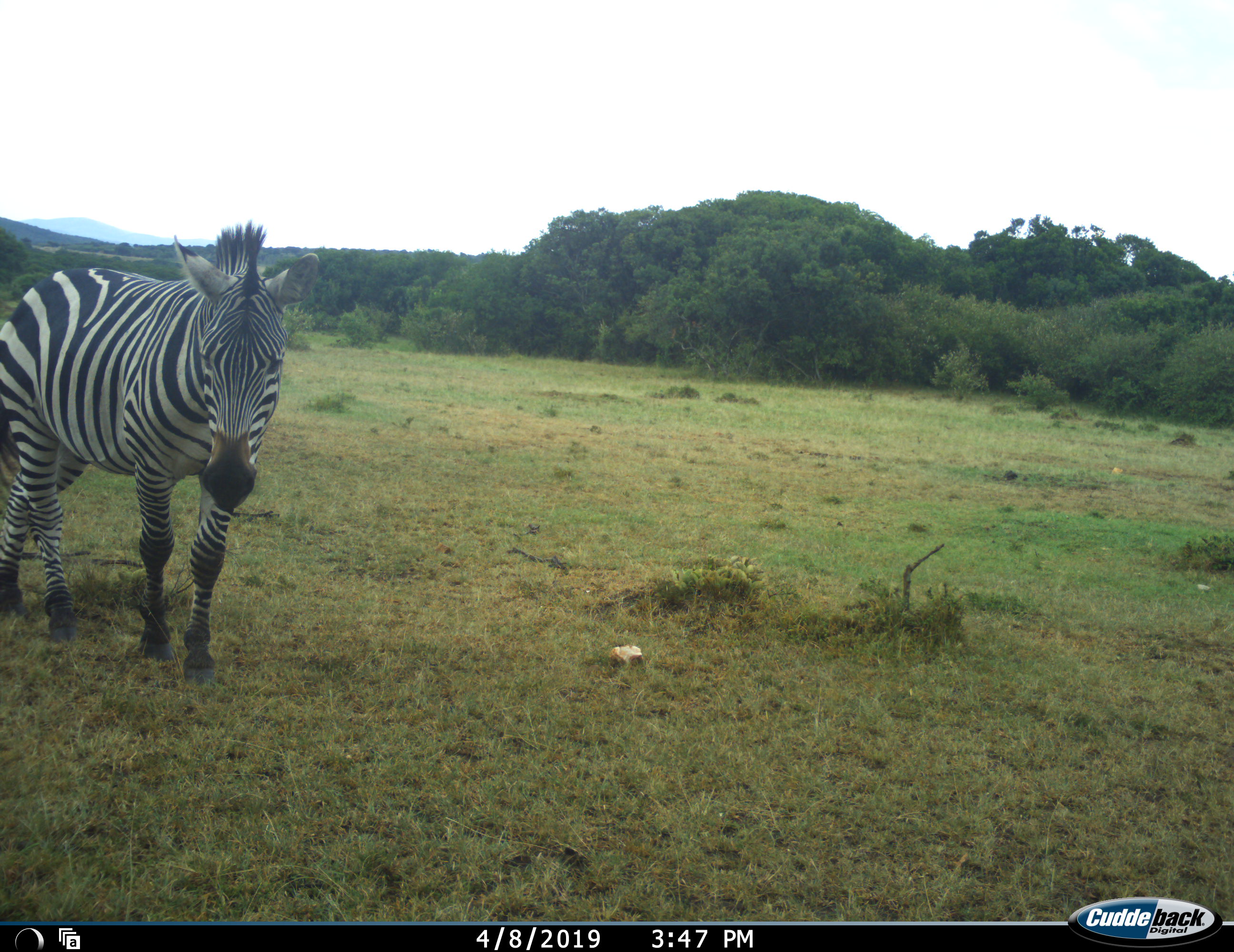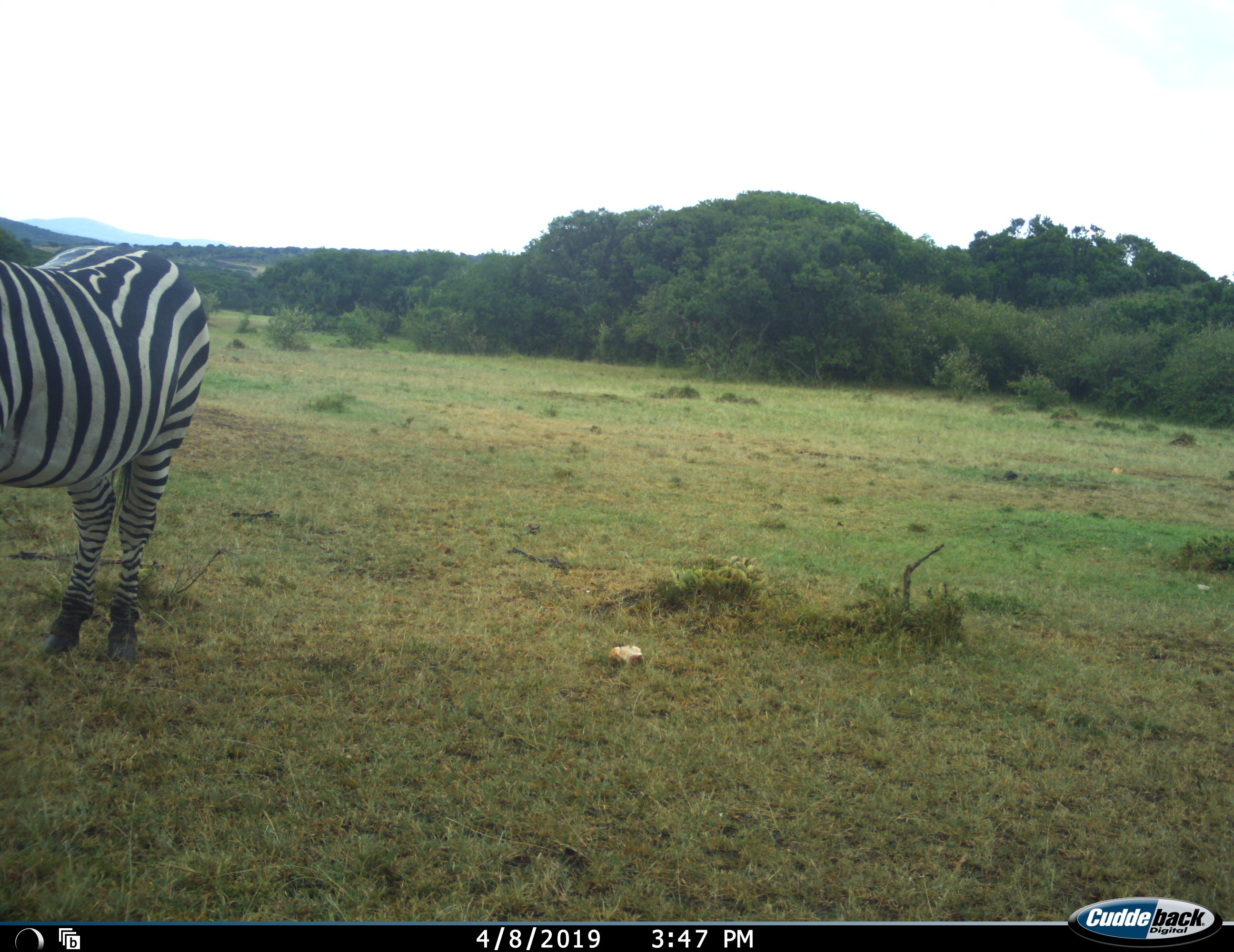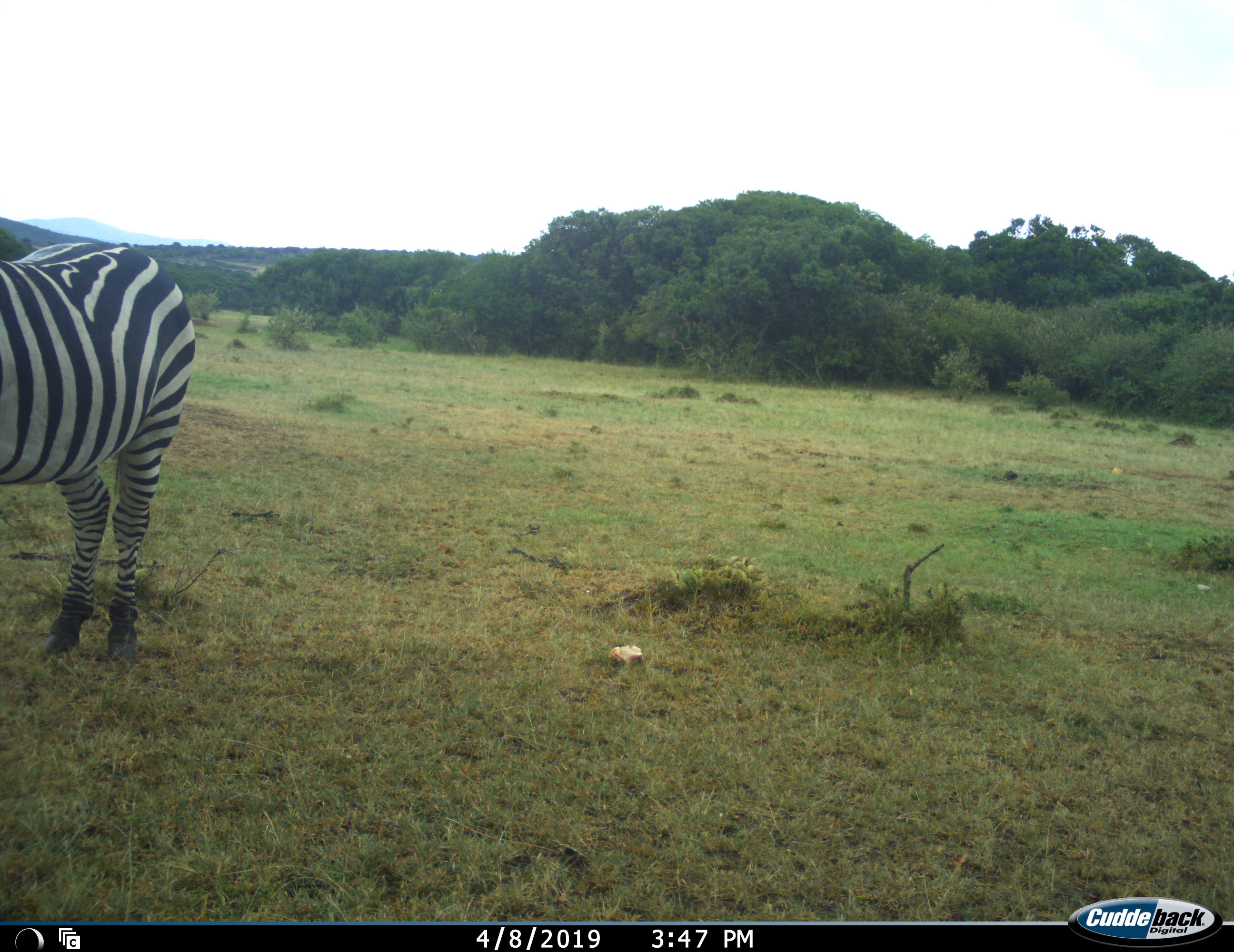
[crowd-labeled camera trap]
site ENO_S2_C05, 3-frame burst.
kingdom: Animalia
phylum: Chordata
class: Mammalia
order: Perissodactyla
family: Equidae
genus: Equus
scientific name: Equus quagga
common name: plains zebra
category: zebraplains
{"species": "zebraplains (plains zebra) (Equus quagga)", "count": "1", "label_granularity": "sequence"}